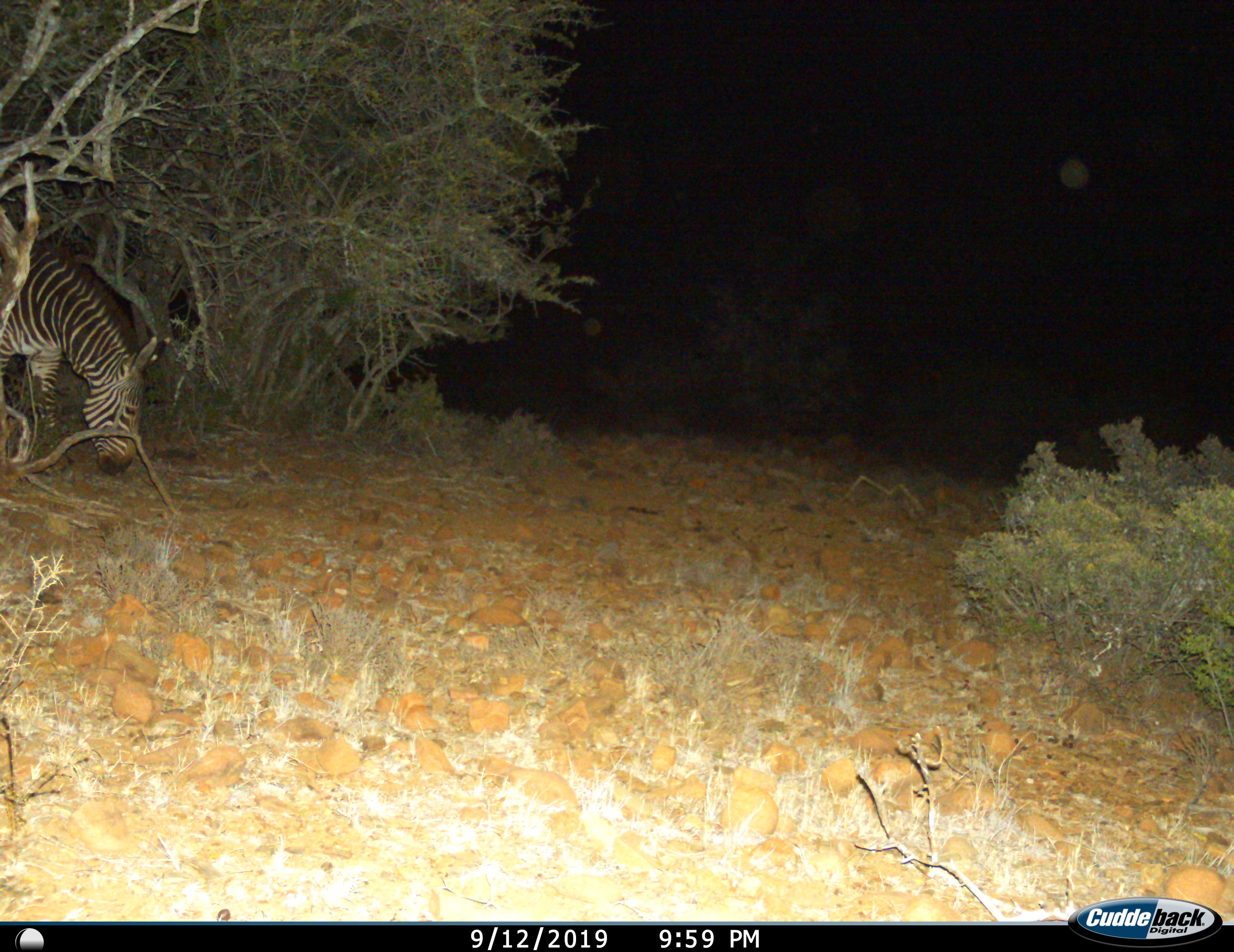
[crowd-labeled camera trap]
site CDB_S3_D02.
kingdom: Animalia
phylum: Chordata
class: Mammalia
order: Perissodactyla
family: Equidae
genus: Equus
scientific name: Equus zebra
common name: mountain zebra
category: zebramountain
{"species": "zebramountain (mountain zebra) (Equus zebra)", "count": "1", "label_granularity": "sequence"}